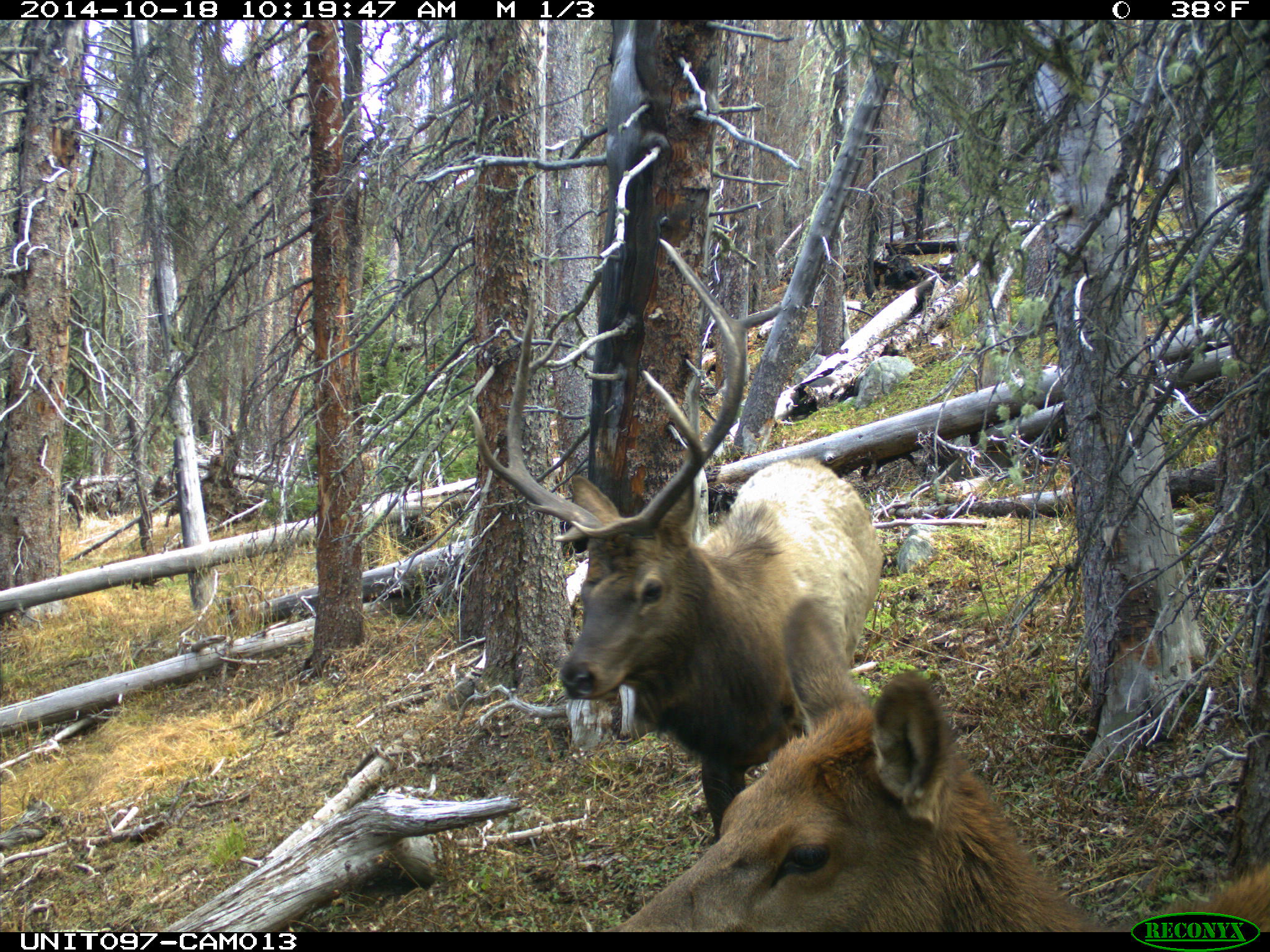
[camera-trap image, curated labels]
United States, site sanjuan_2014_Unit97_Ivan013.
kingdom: Animalia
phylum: Chordata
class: Mammalia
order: Artiodactyla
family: Cervidae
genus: Cervus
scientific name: Cervus elaphus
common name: red deer